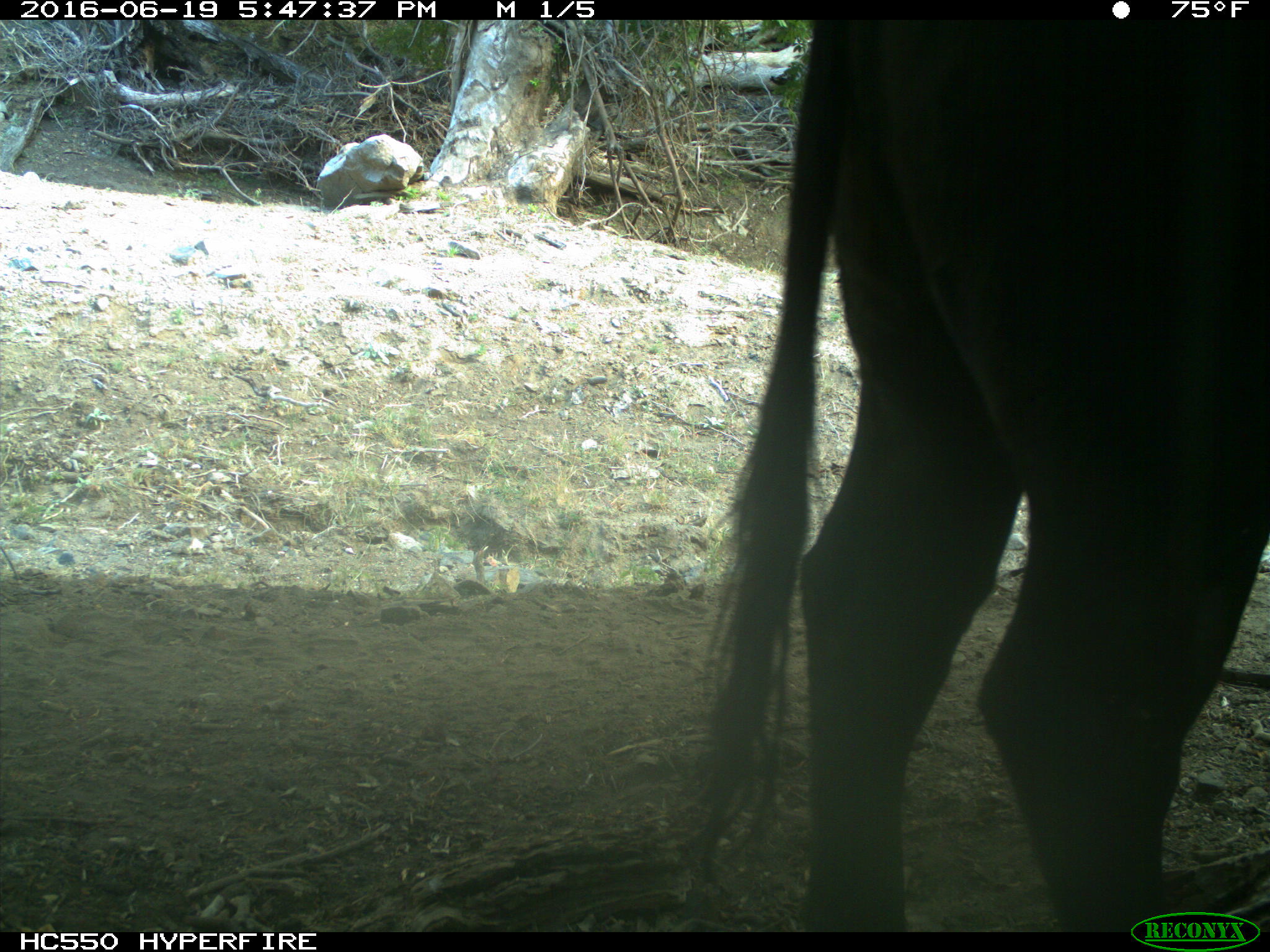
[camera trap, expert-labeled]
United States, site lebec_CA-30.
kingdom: Animalia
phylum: Chordata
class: Mammalia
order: Artiodactyla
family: Bovidae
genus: Bos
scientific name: Bos taurus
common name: domestic cow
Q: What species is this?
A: Bos taurus (domestic cow).